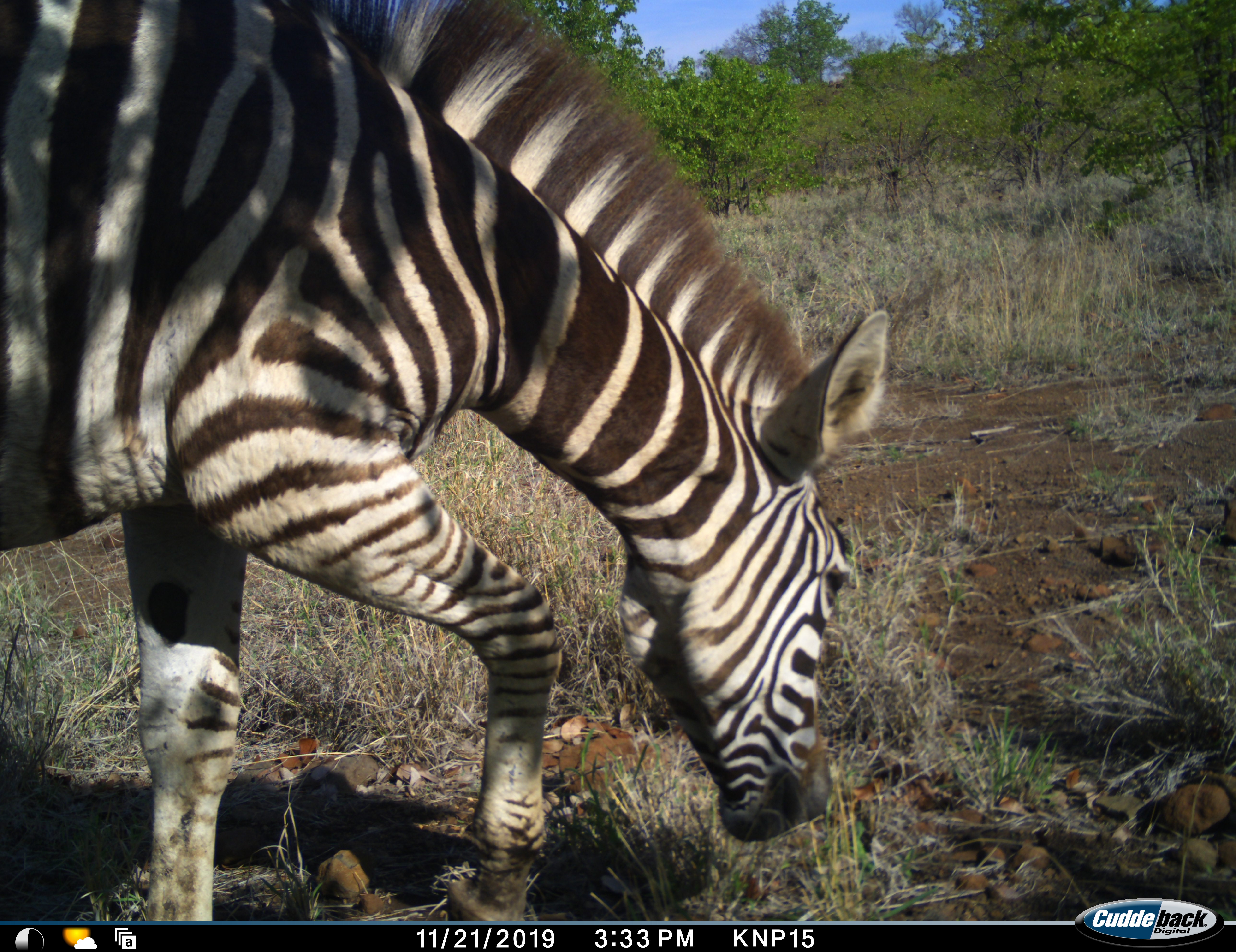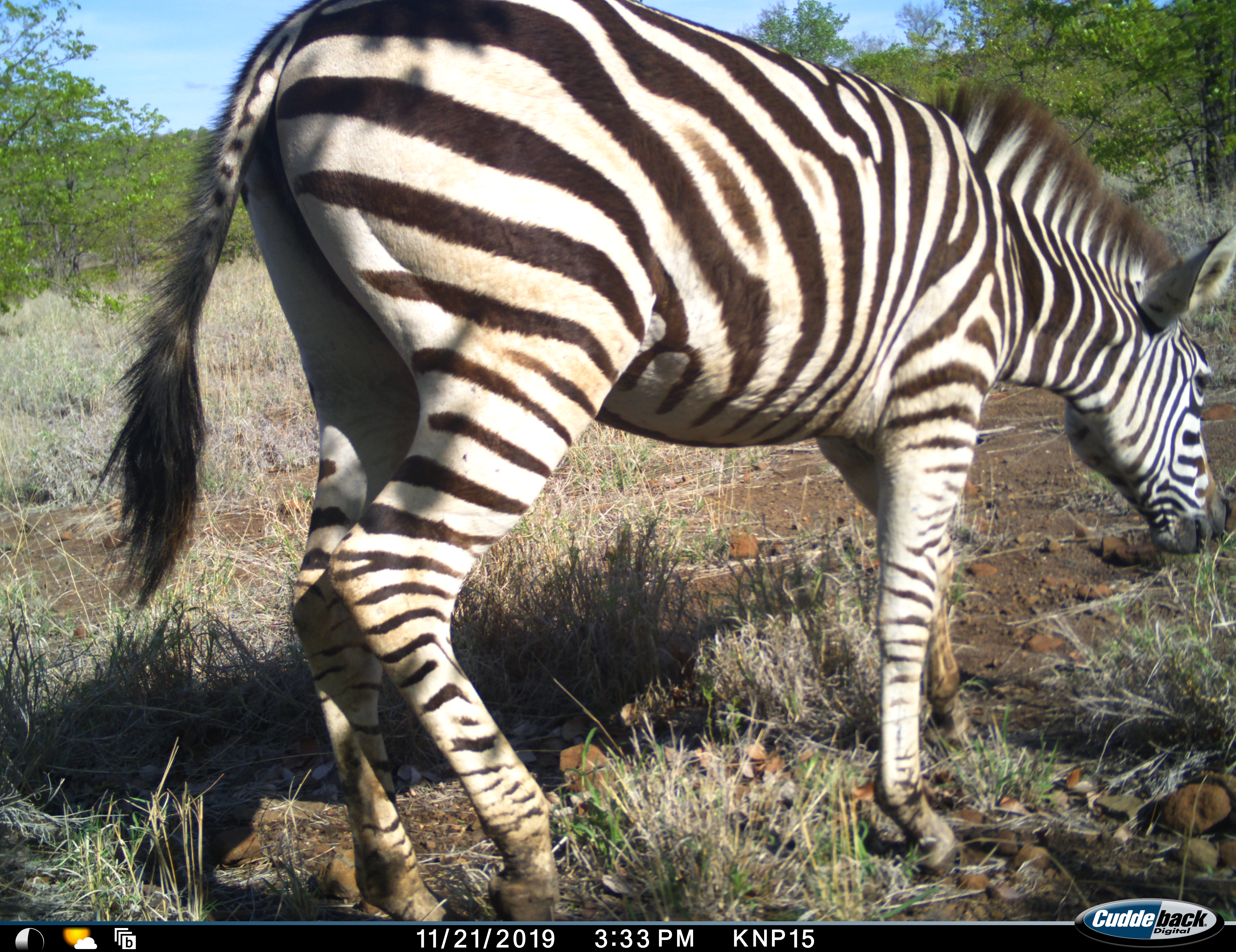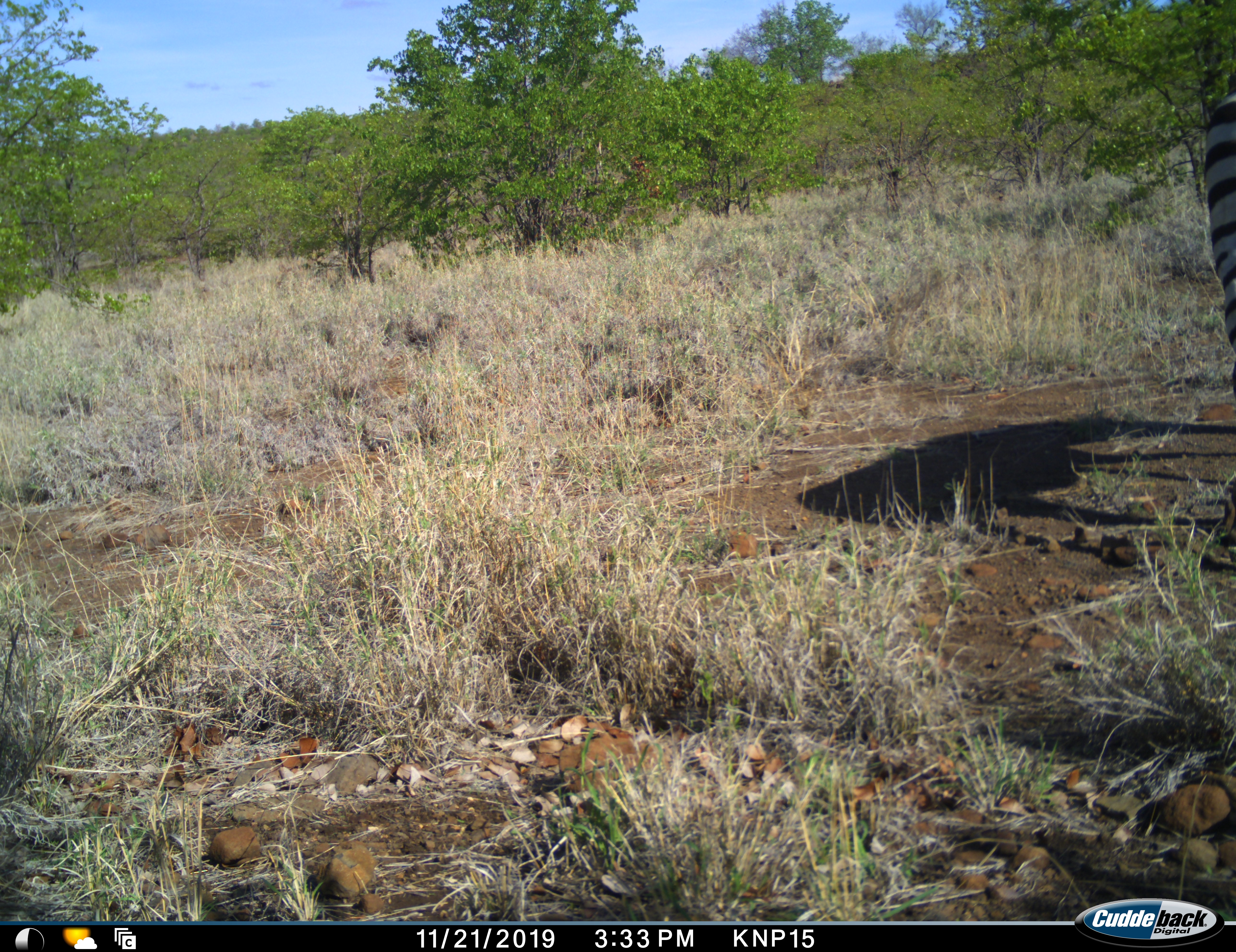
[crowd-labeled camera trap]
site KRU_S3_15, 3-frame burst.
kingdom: Animalia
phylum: Chordata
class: Mammalia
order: Perissodactyla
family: Equidae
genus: Equus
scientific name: Equus quagga burchellii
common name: burchell's zebra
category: zebraburchells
Zebraburchells (burchell's zebra) (Equus quagga burchellii), count 1. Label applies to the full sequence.